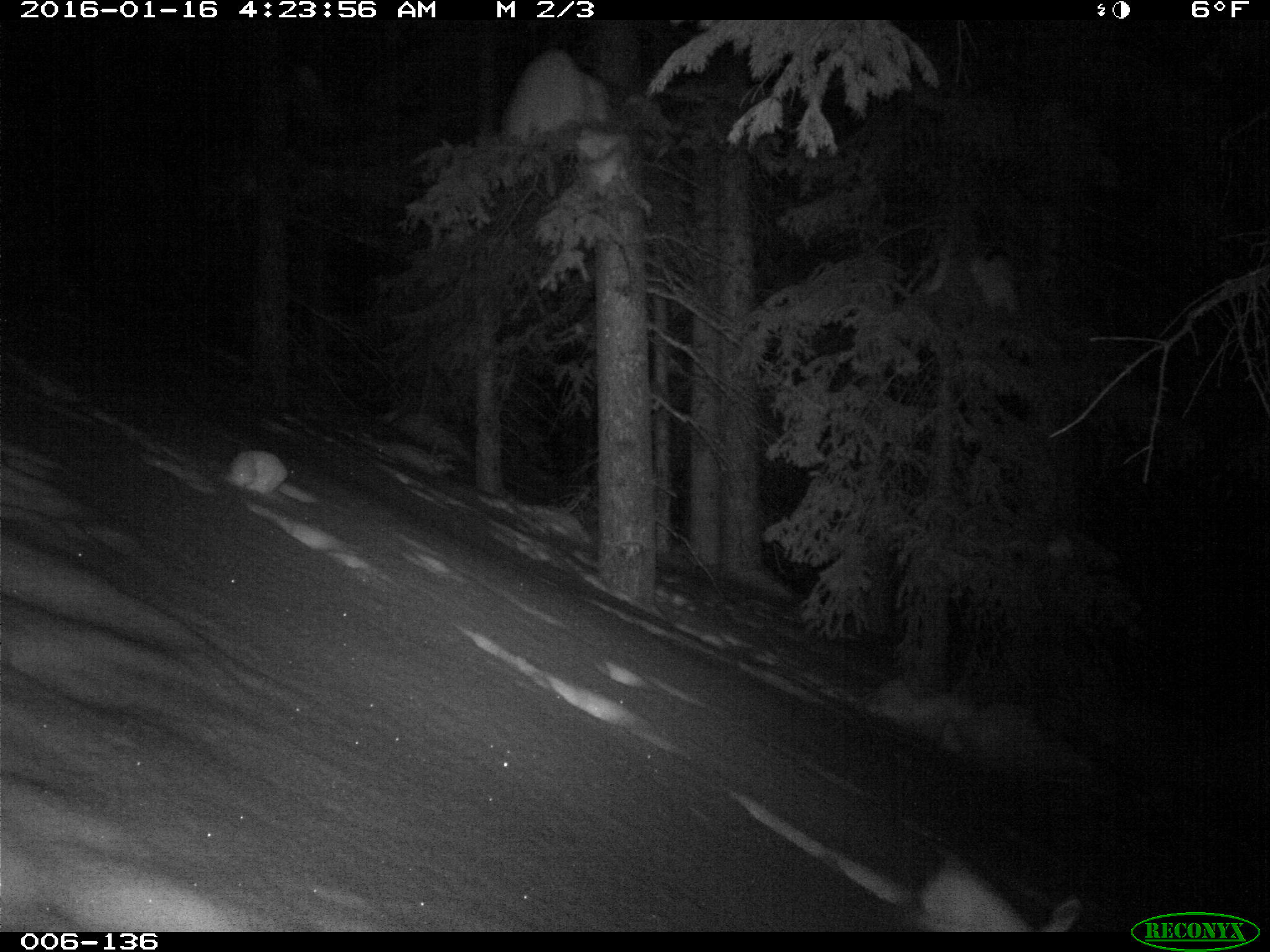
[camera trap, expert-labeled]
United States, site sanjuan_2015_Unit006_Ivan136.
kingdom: Animalia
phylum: Chordata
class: Mammalia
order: Lagomorpha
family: Leporidae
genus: Lepus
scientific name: Lepus americanus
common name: snowshoe hare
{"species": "Lepus americanus (snowshoe hare)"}